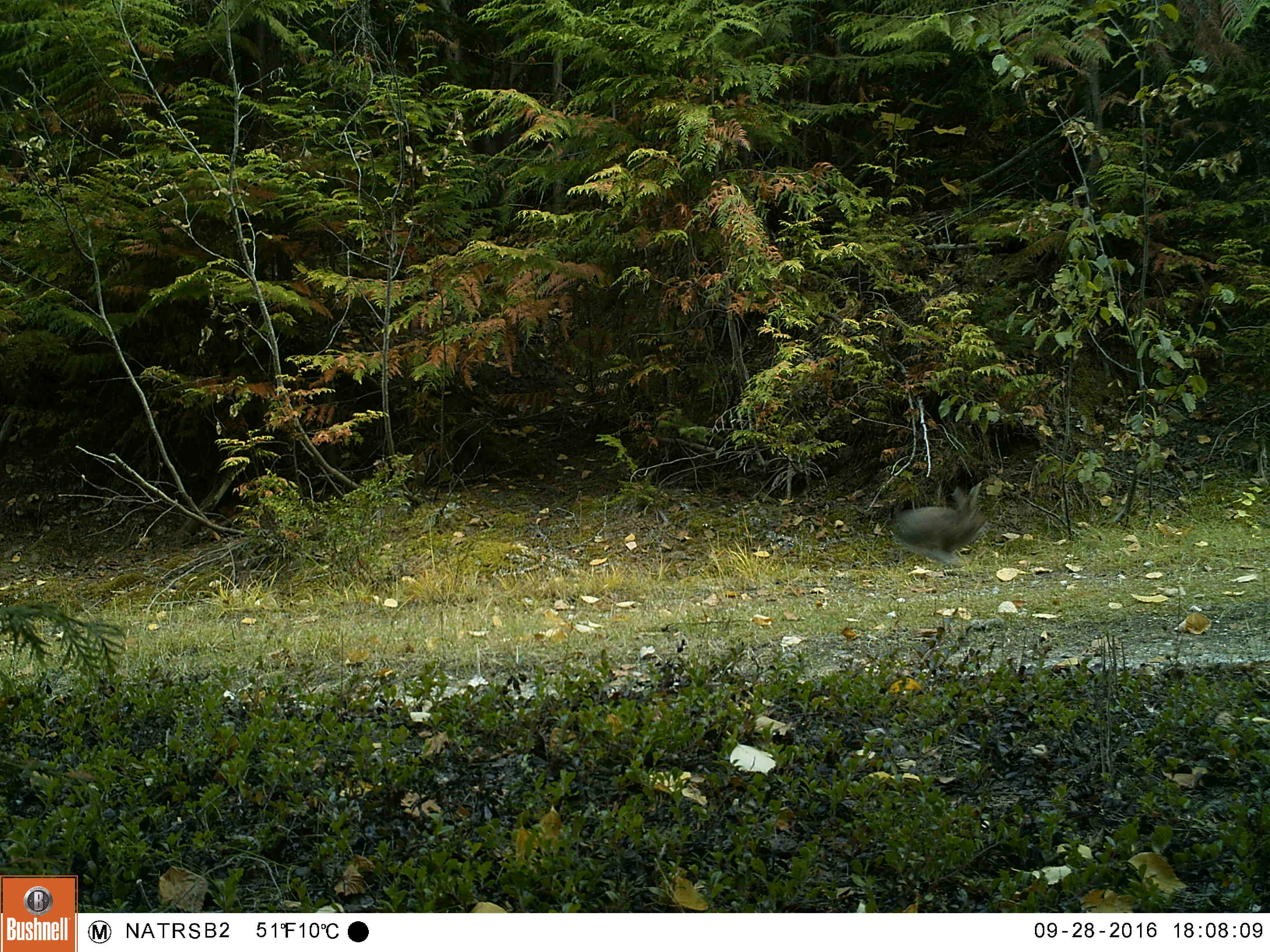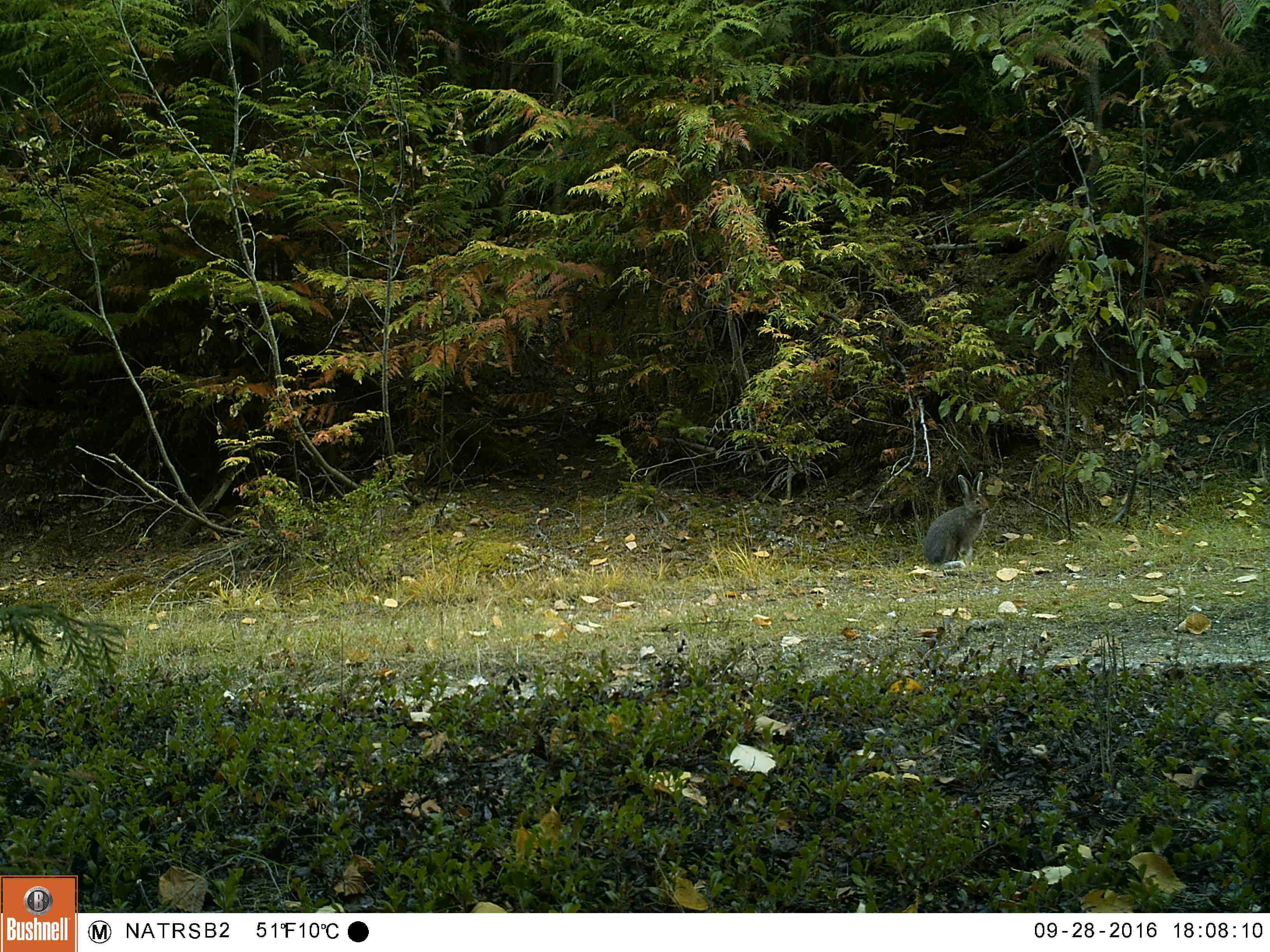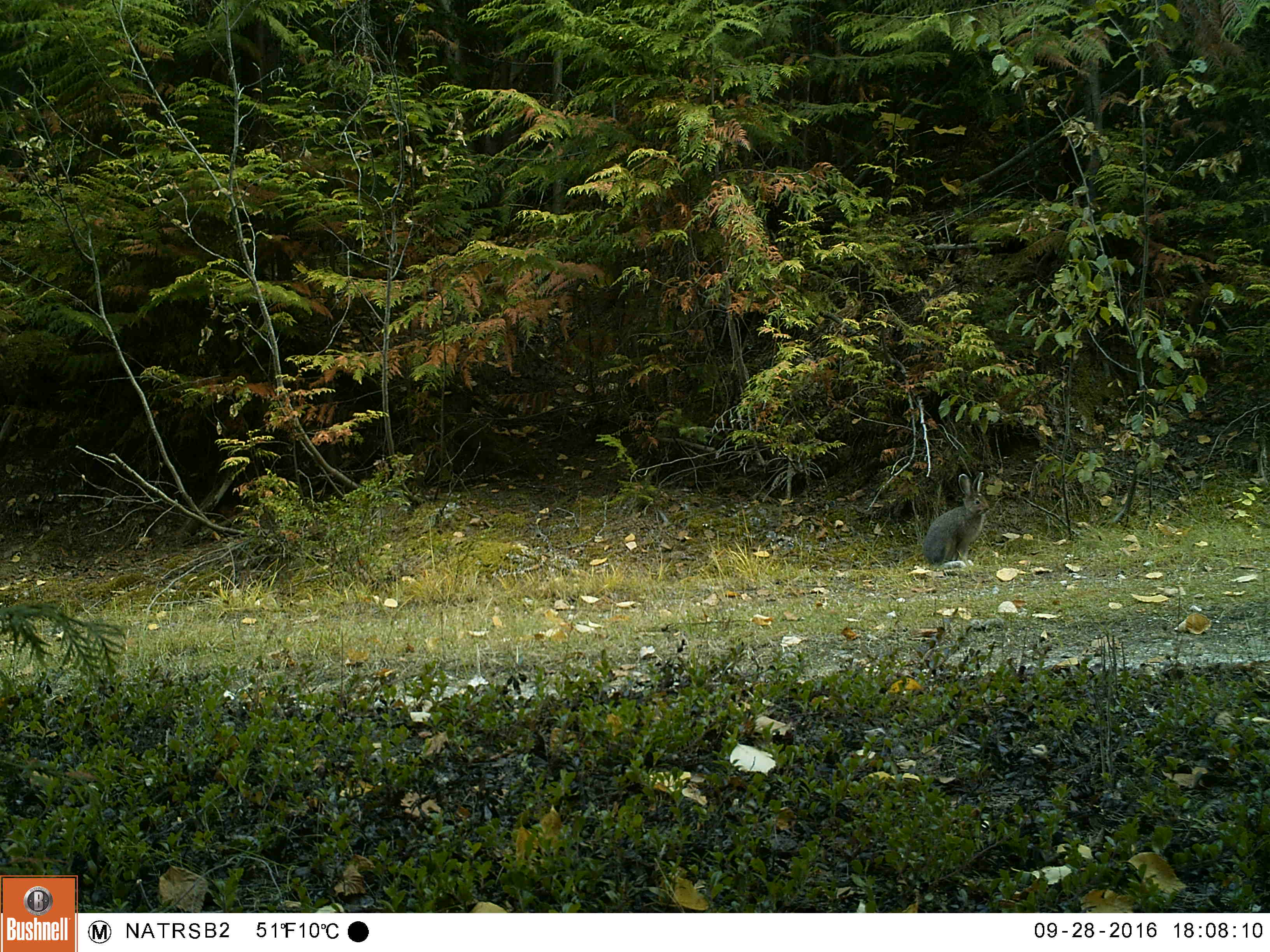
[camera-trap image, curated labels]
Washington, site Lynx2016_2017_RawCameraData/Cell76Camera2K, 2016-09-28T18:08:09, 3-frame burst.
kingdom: Animalia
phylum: Chordata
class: Mammalia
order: Lagomorpha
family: Leporidae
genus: Lepus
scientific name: Lepus americanus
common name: snowshoe hare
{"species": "Lepus americanus (snowshoe hare)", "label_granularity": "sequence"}